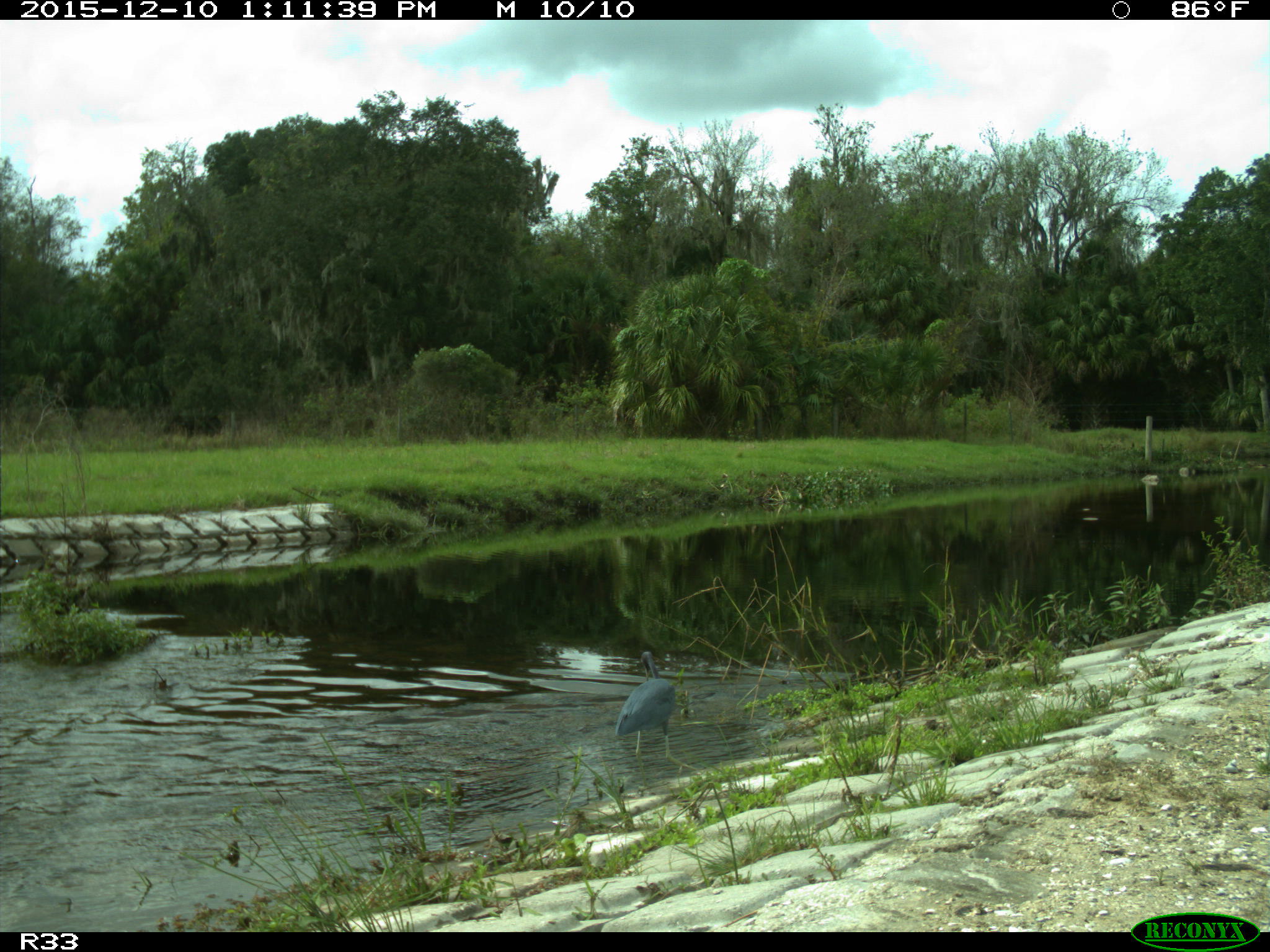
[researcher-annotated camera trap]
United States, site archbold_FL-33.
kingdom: Animalia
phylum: Chordata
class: Aves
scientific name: Aves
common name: birds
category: unidentified bird